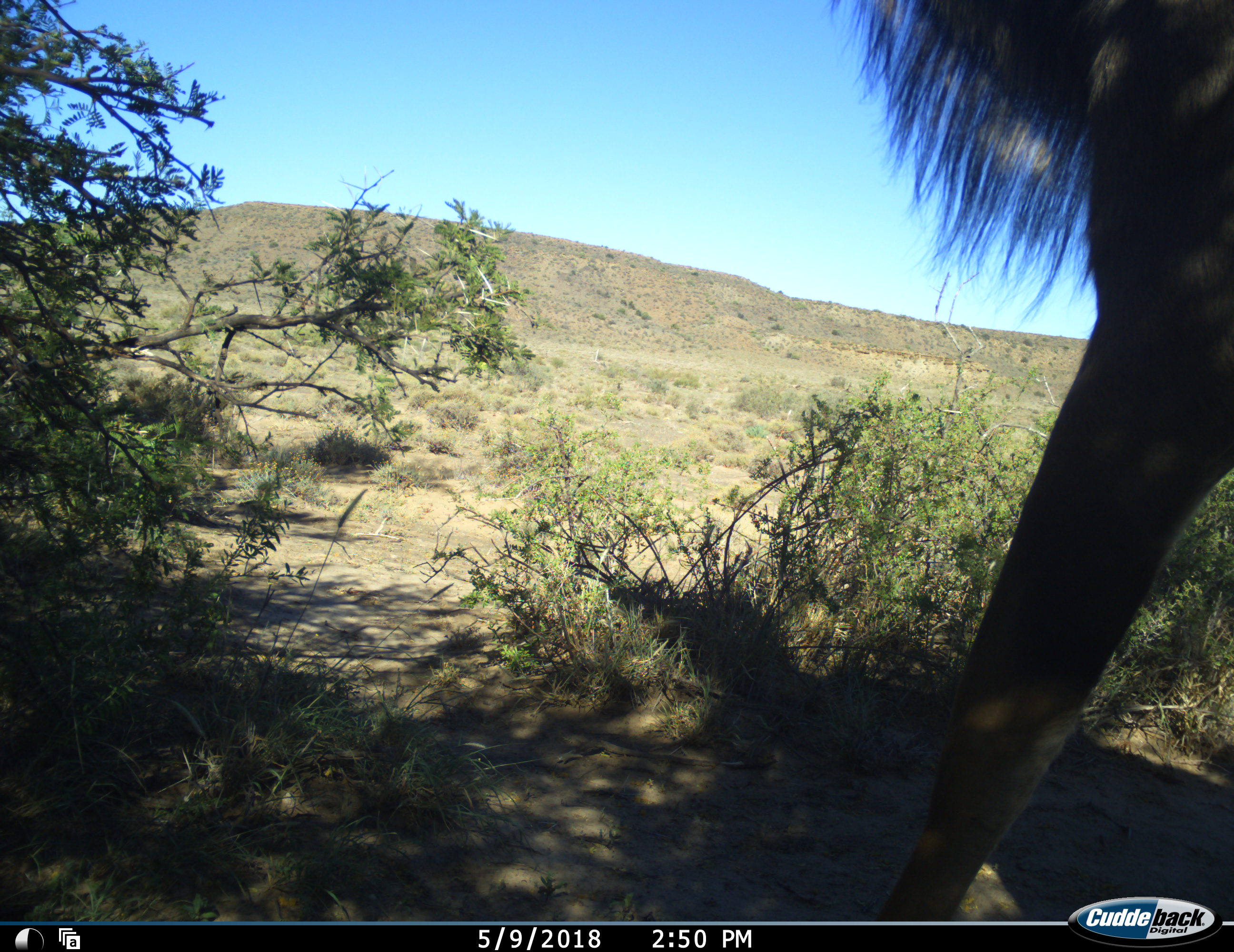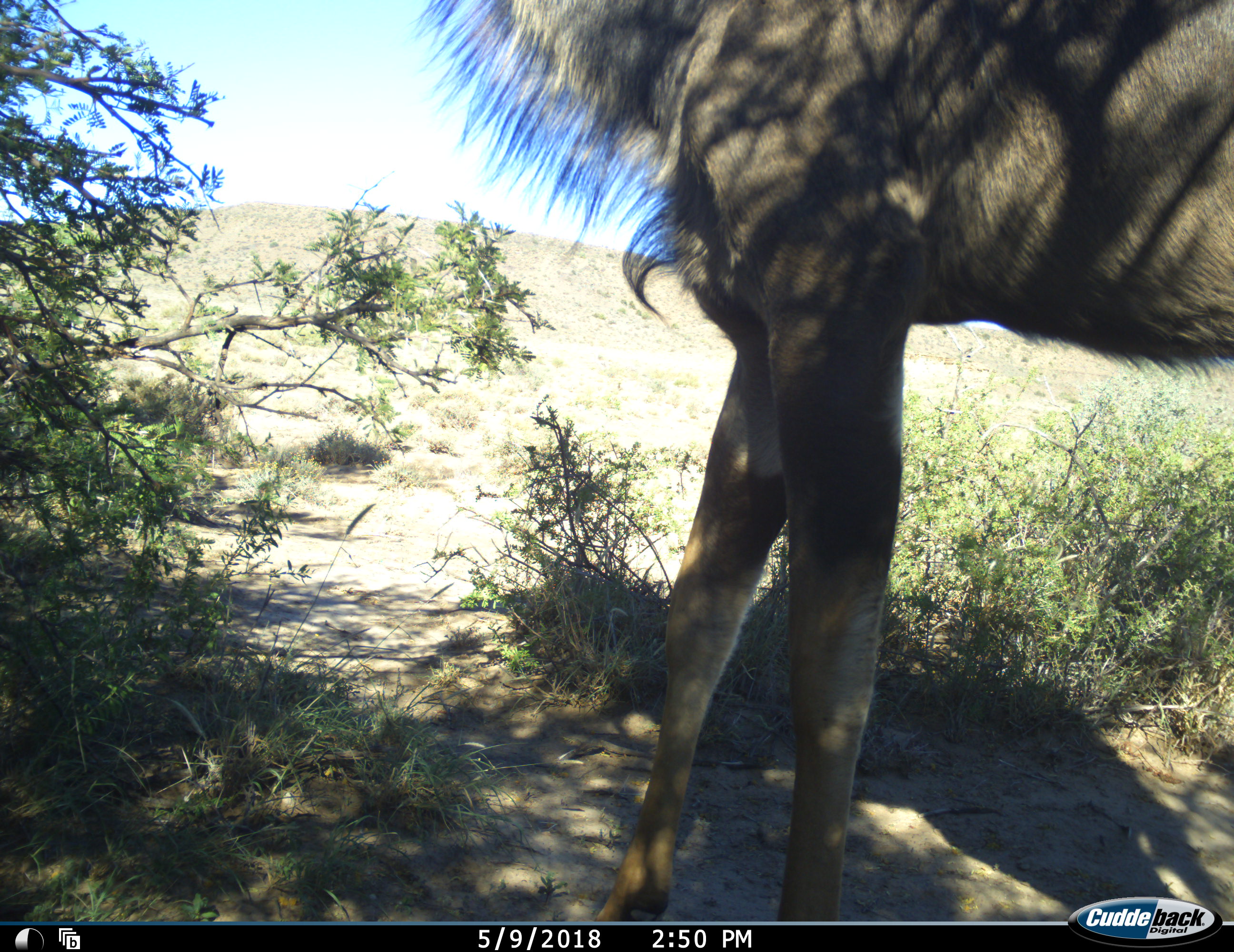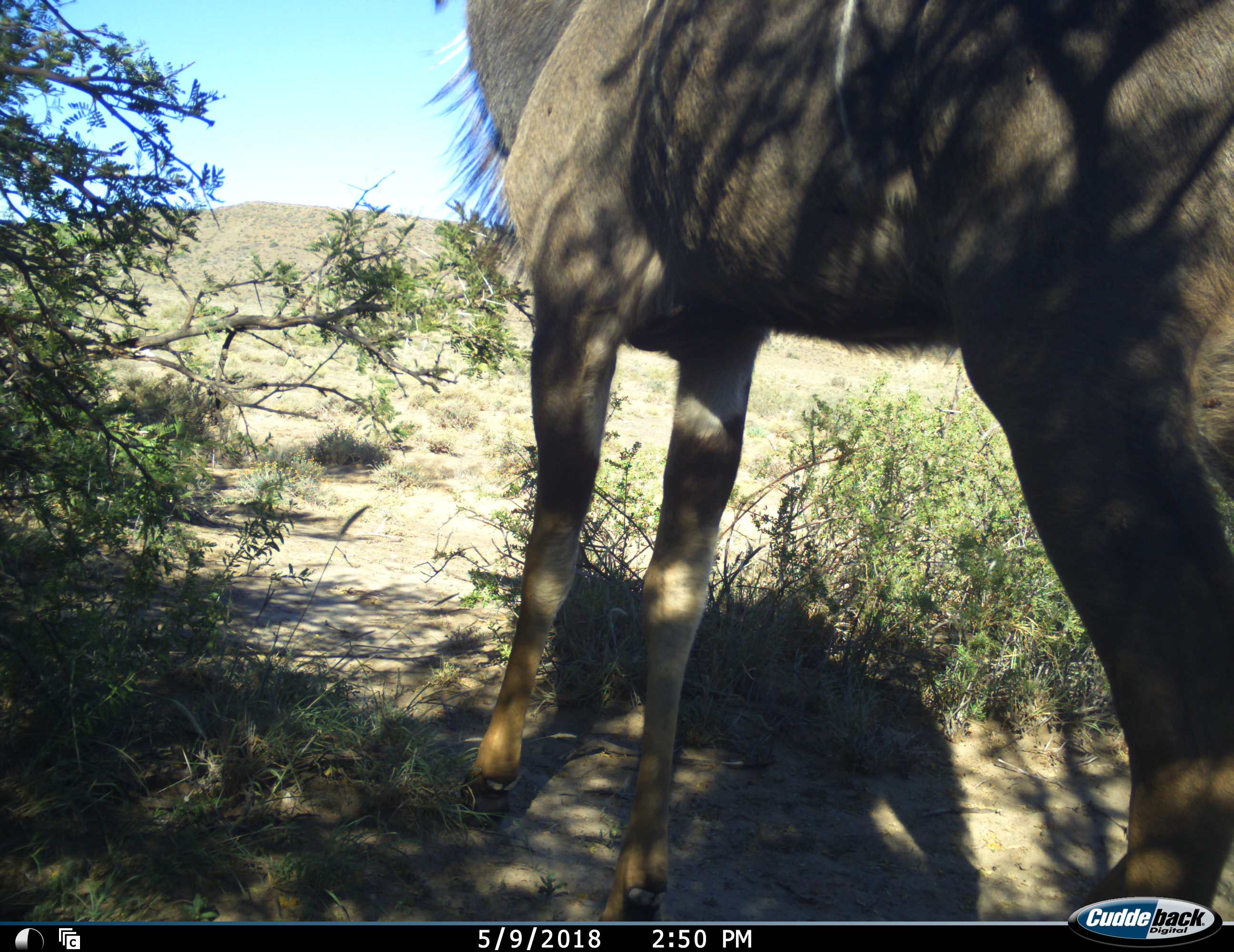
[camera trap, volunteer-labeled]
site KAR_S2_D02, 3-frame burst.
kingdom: Animalia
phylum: Chordata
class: Mammalia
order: Artiodactyla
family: Bovidae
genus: Tragelaphus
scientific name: Tragelaphus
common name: kudu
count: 1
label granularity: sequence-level